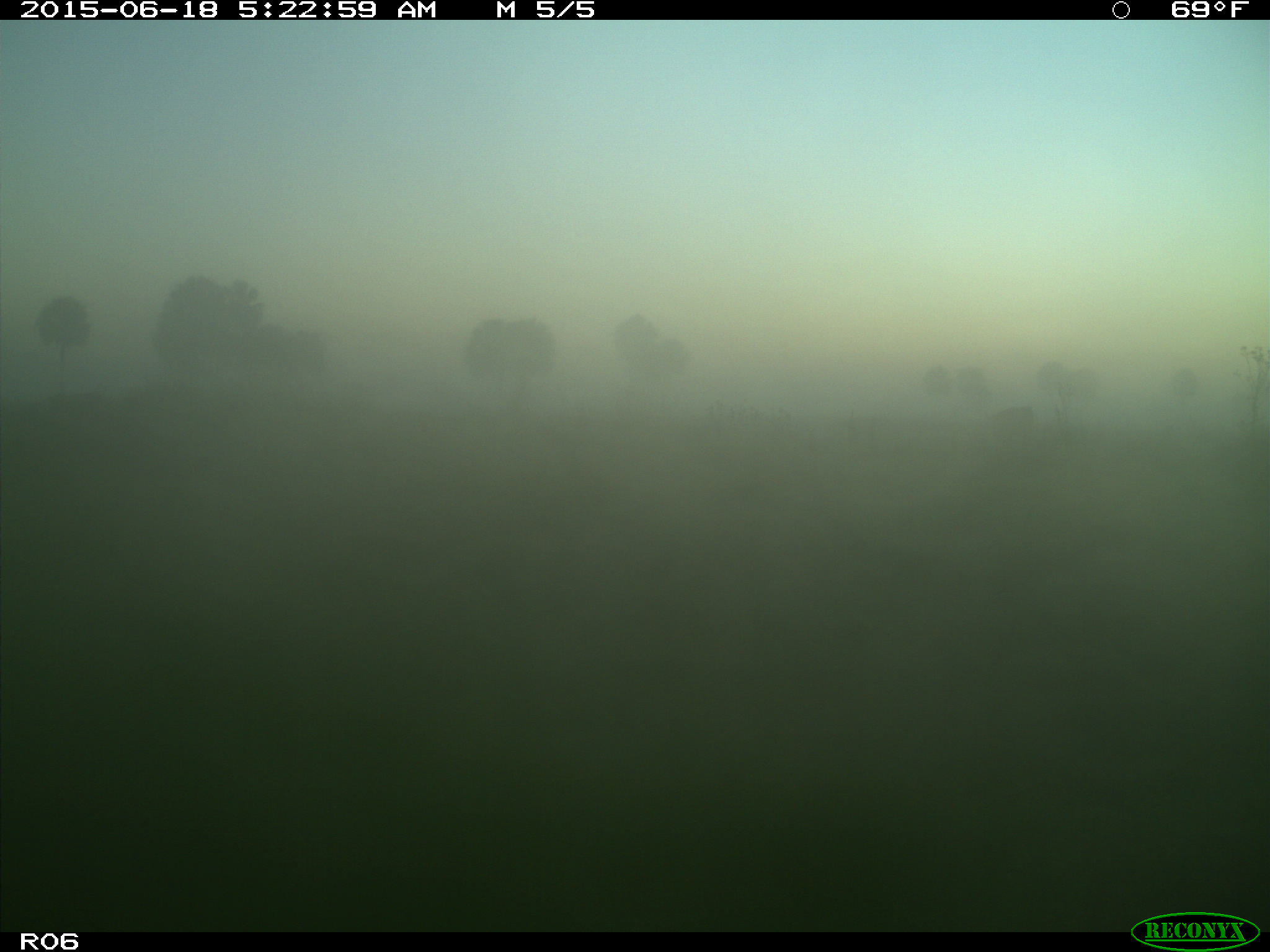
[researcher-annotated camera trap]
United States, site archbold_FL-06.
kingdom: Animalia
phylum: Chordata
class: Mammalia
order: Artiodactyla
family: Bovidae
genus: Bos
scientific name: Bos taurus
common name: domestic cow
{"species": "Bos taurus (domestic cow)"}